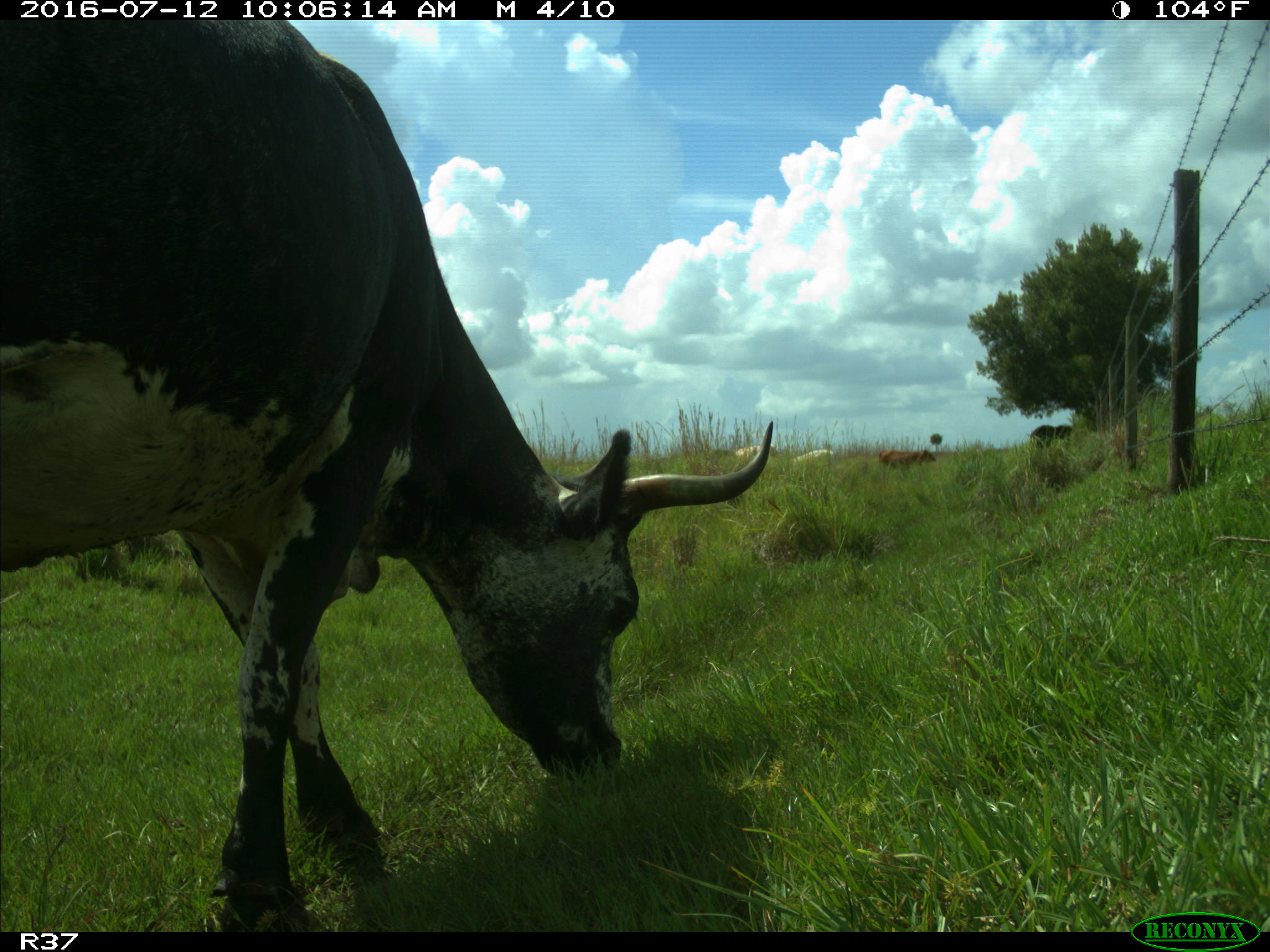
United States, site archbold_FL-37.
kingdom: Animalia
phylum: Chordata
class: Mammalia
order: Artiodactyla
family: Bovidae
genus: Bos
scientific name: Bos taurus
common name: domestic cow